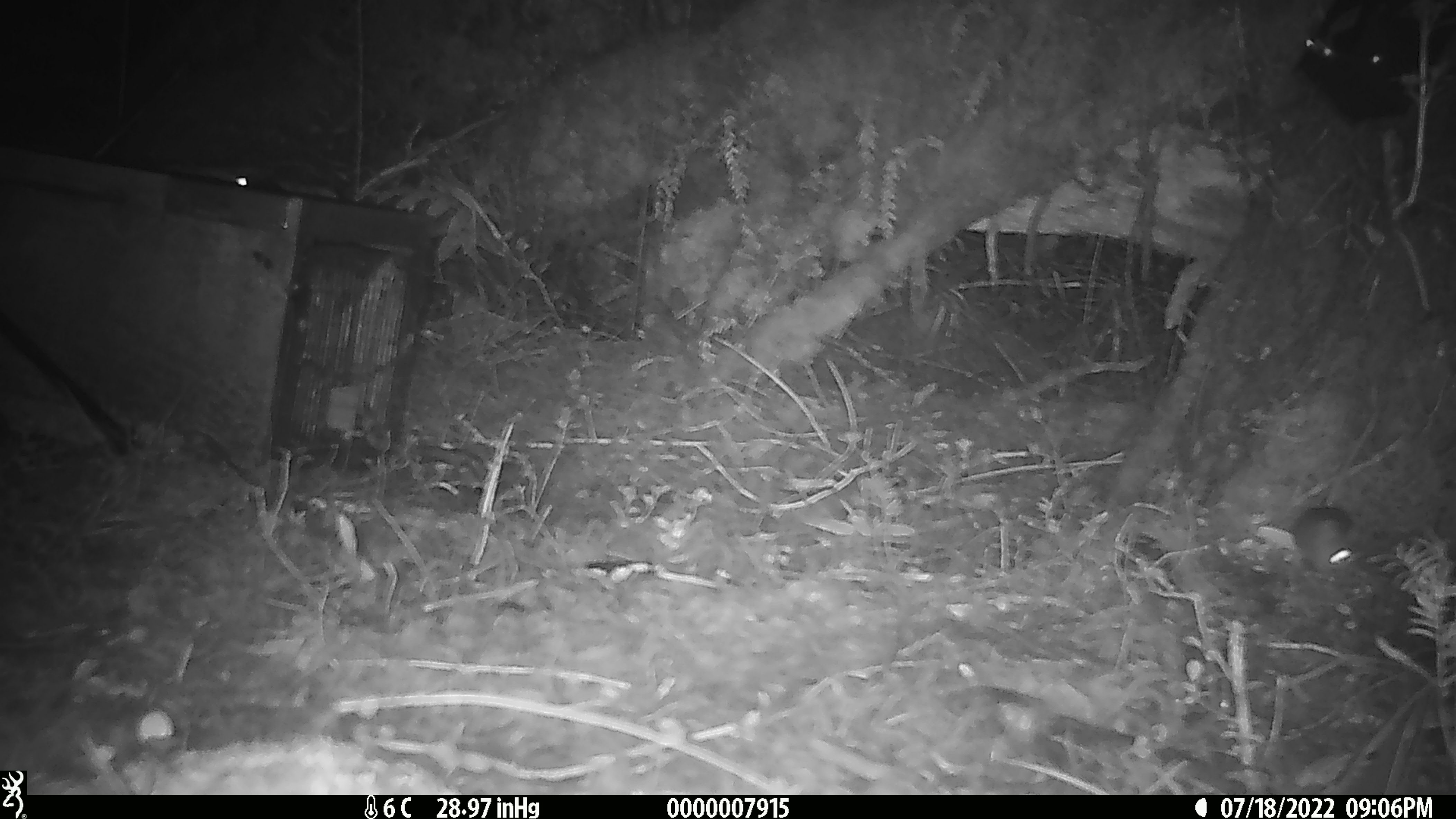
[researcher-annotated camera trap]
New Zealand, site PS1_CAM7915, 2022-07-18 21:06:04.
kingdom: Animalia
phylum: Chordata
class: Mammalia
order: Rodentia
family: Muridae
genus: Mus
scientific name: Mus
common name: mouse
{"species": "mouse (Mus)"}